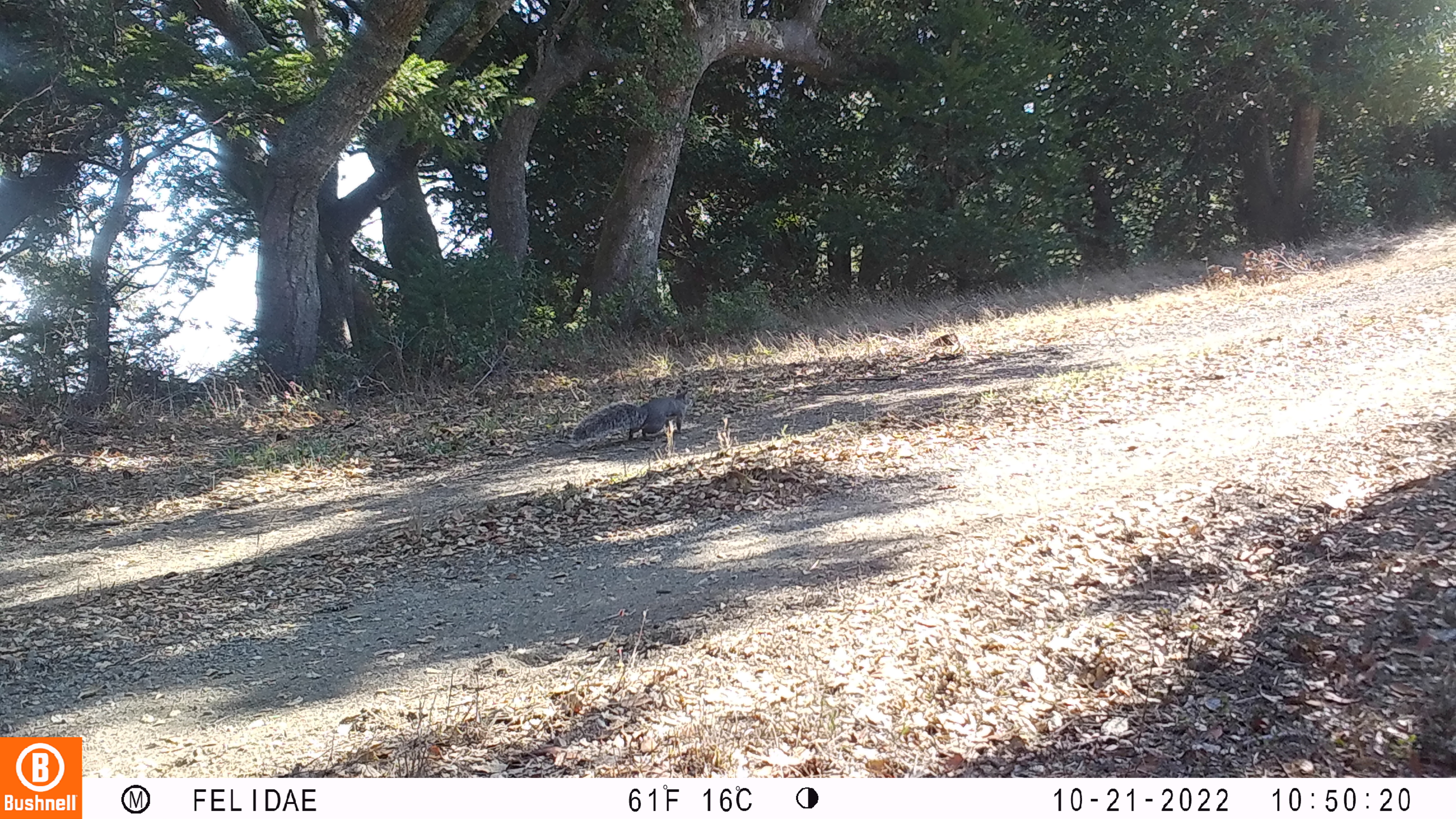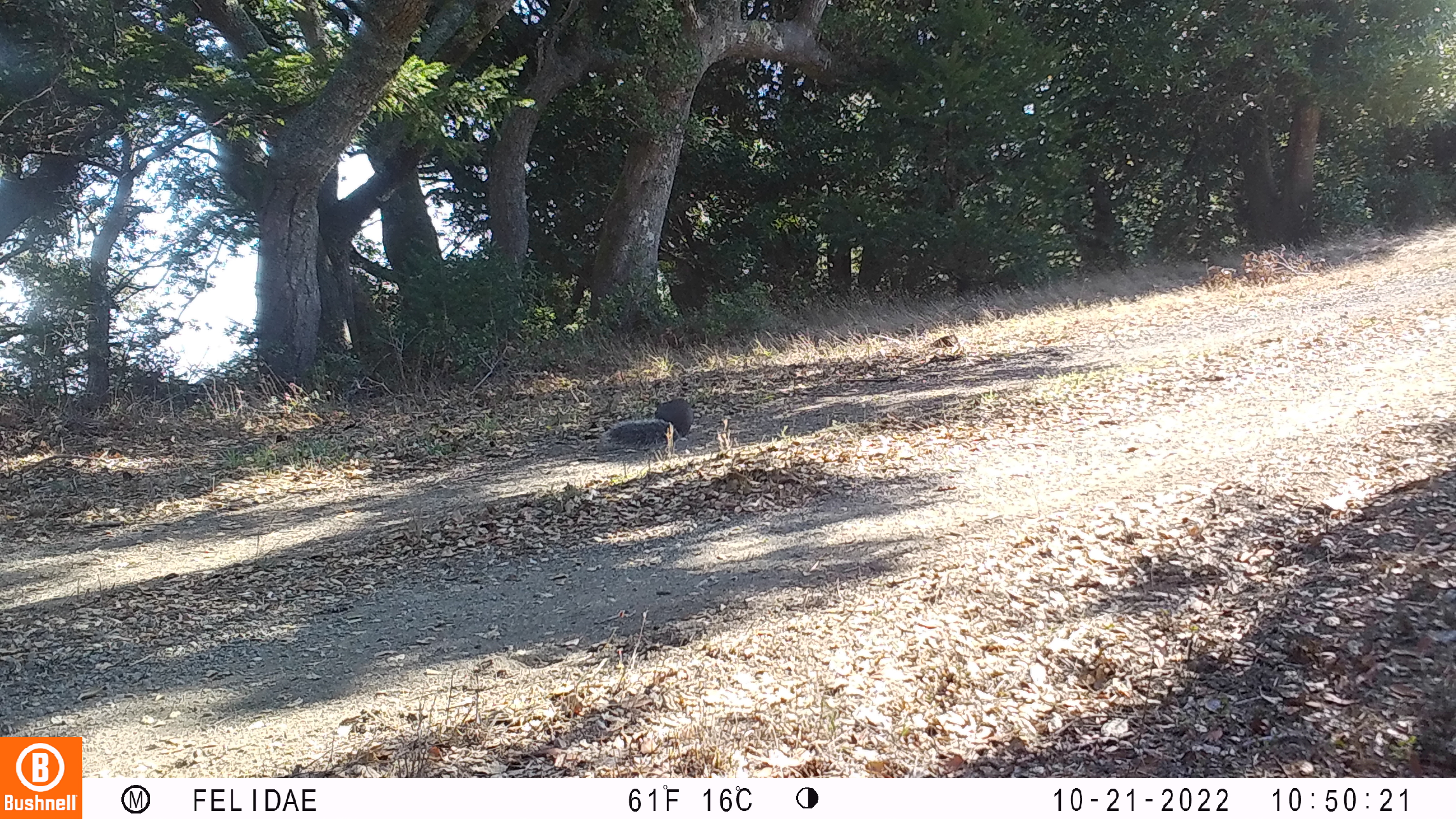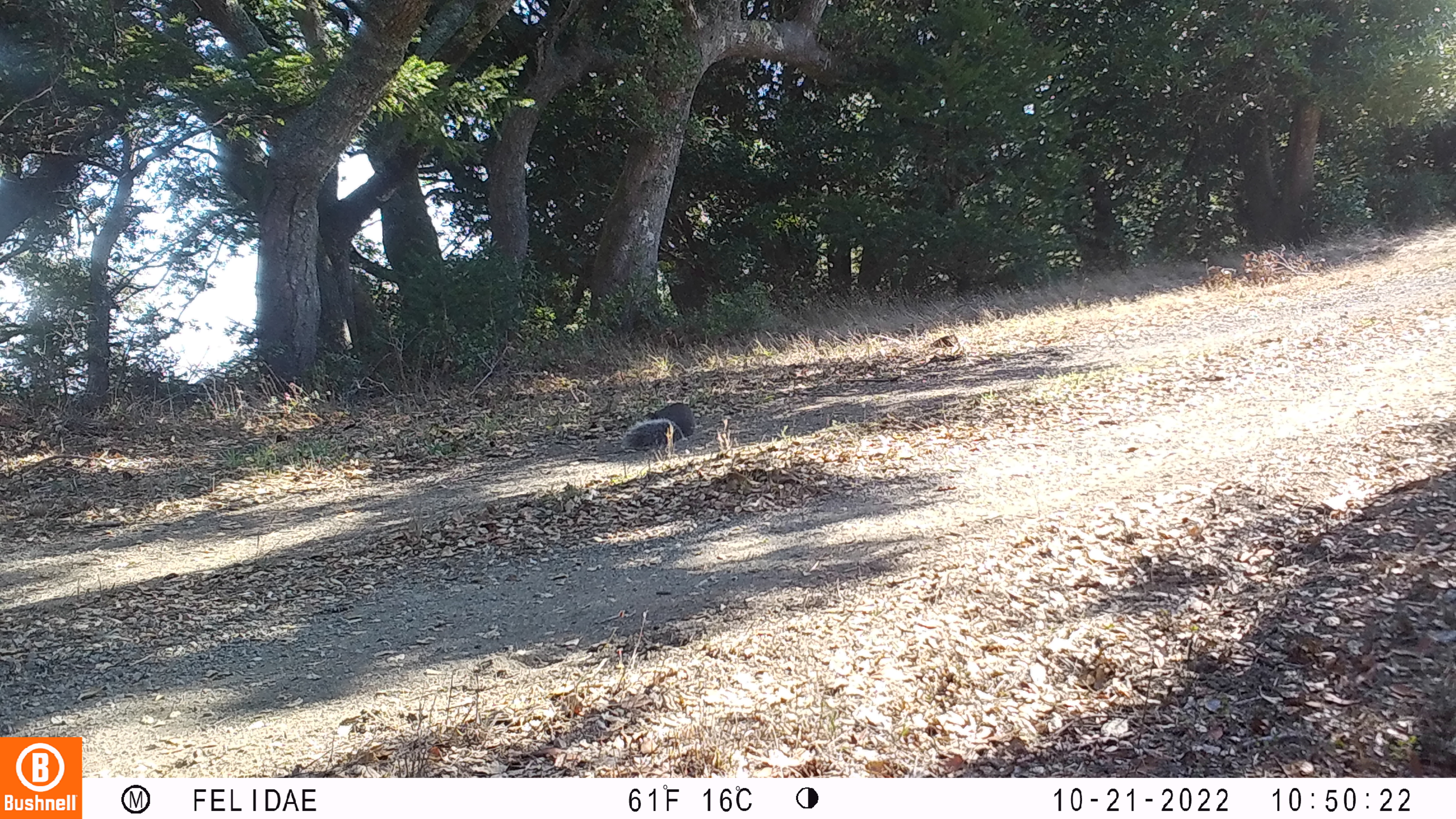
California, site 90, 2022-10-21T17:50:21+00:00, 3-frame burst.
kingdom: Animalia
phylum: Chordata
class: Mammalia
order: Rodentia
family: Sciuridae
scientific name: Sciuridae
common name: squirrel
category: unknown squirrel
Unknown squirrel (squirrel) (Sciuridae).